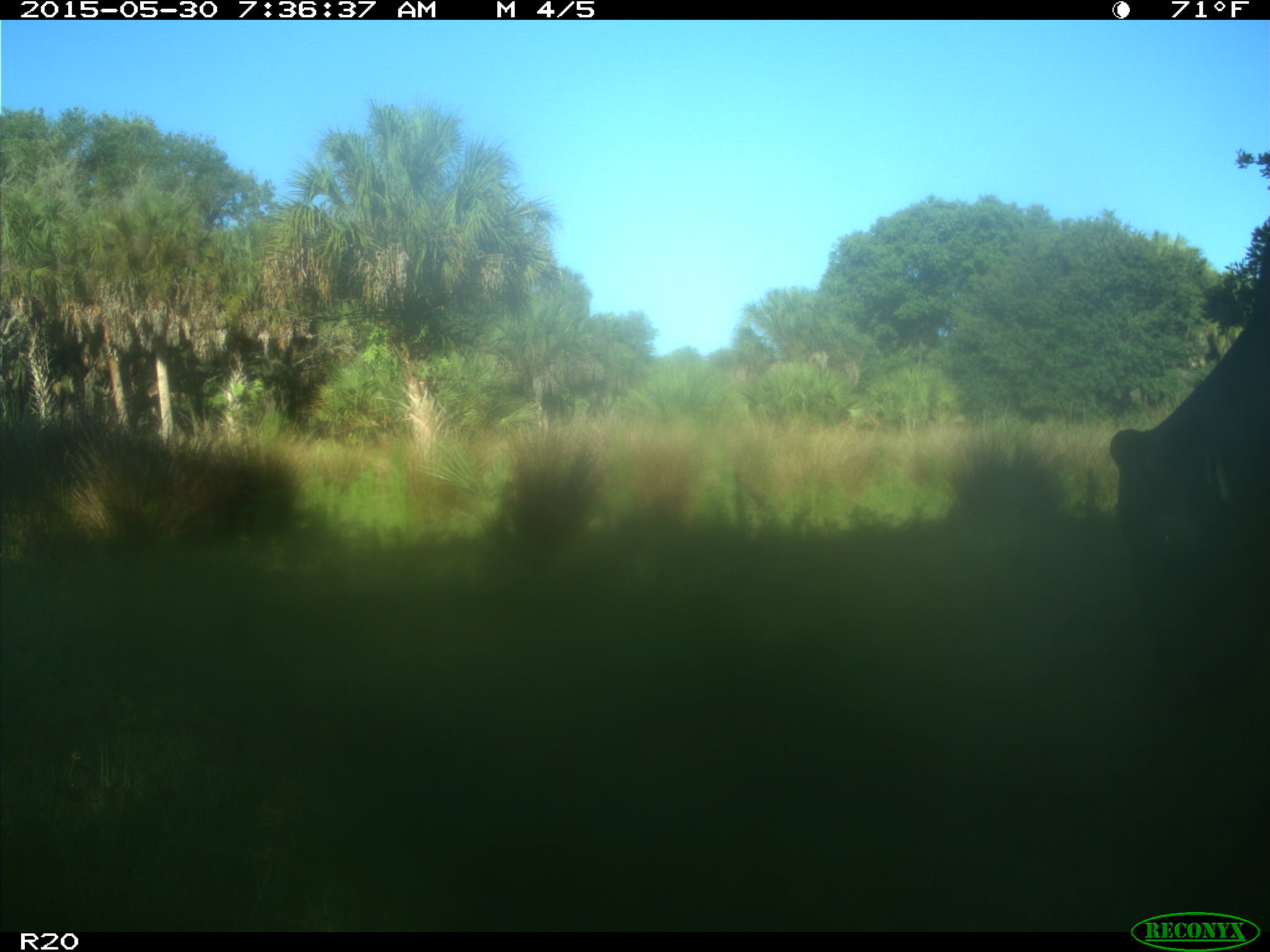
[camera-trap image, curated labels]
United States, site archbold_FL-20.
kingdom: Animalia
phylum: Chordata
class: Mammalia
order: Artiodactyla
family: Bovidae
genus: Bos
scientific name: Bos taurus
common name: domestic cow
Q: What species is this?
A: Bos taurus (domestic cow).